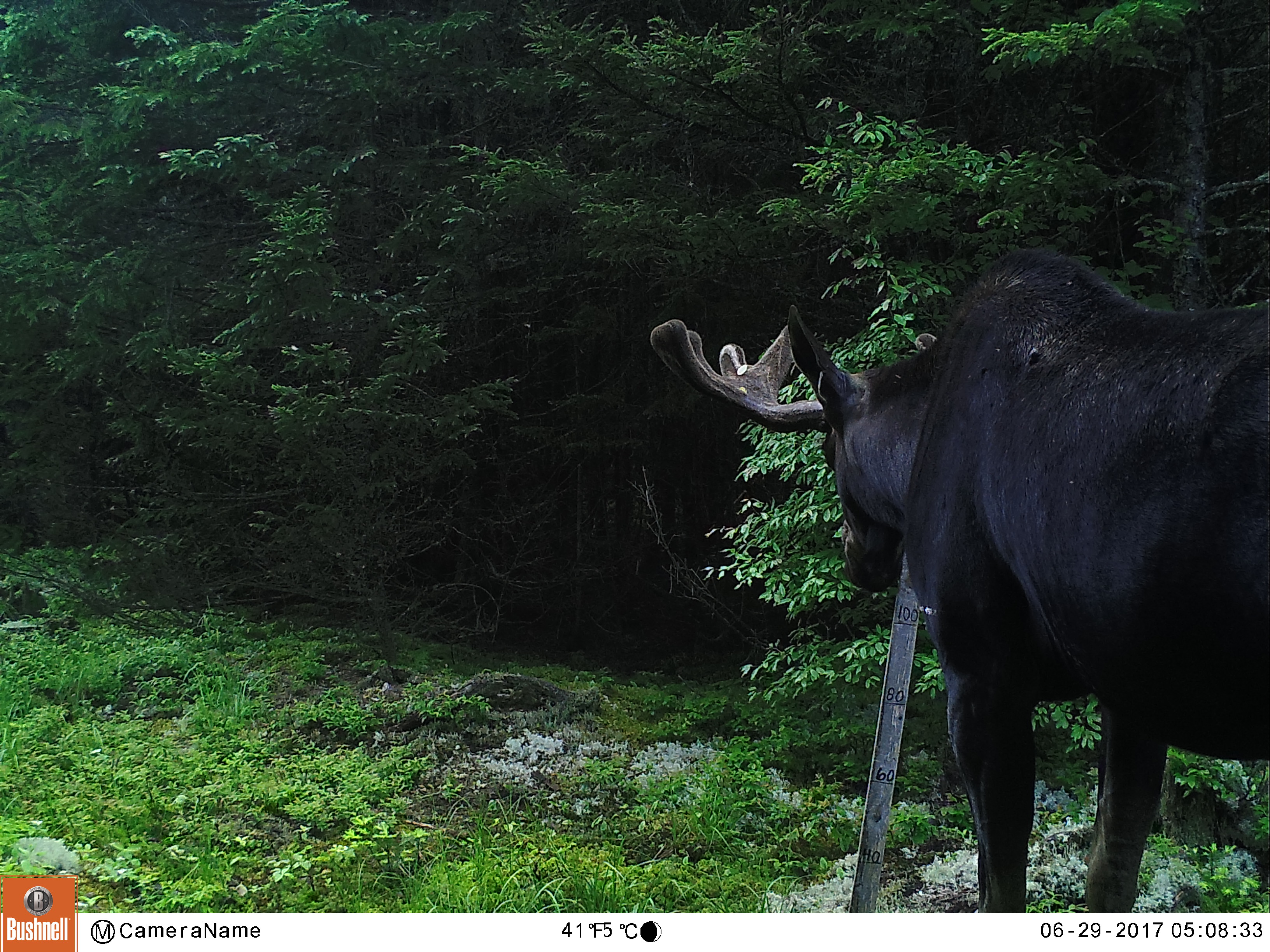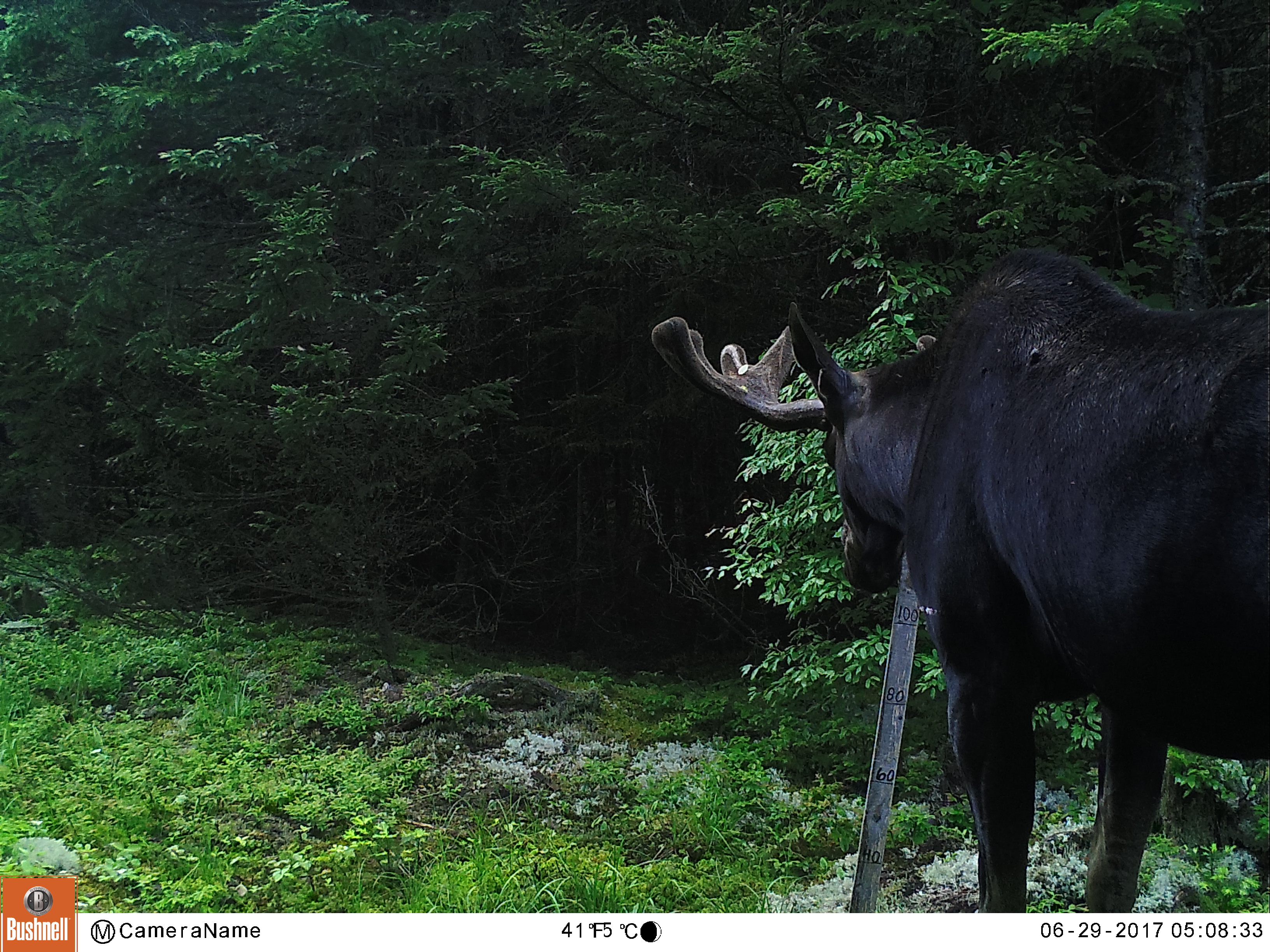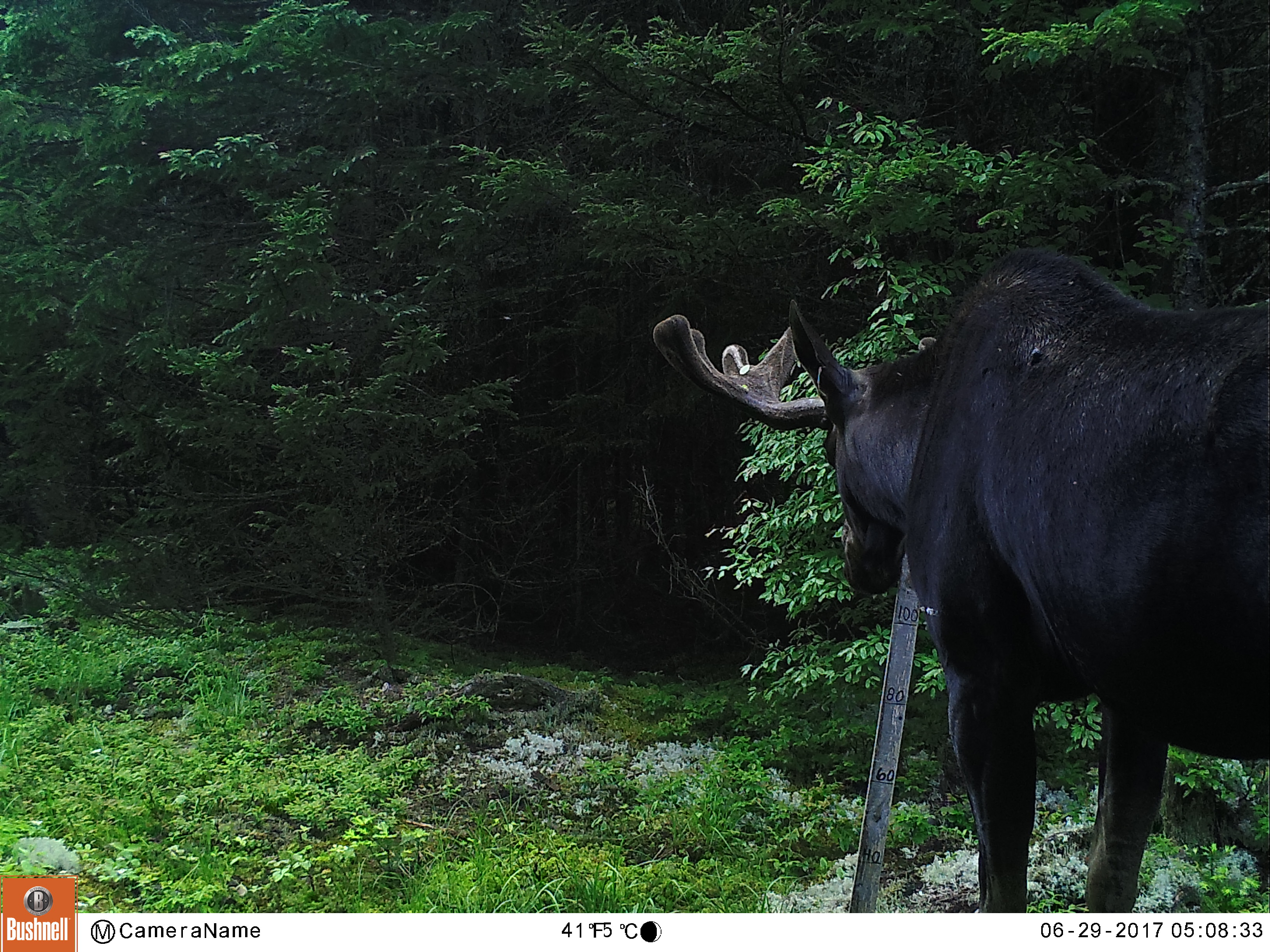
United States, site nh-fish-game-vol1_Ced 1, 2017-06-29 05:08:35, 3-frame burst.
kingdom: Animalia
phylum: Chordata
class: Mammalia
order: Artiodactyla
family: Cervidae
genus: Alces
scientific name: Alces alces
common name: moose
Moose (Alces alces).